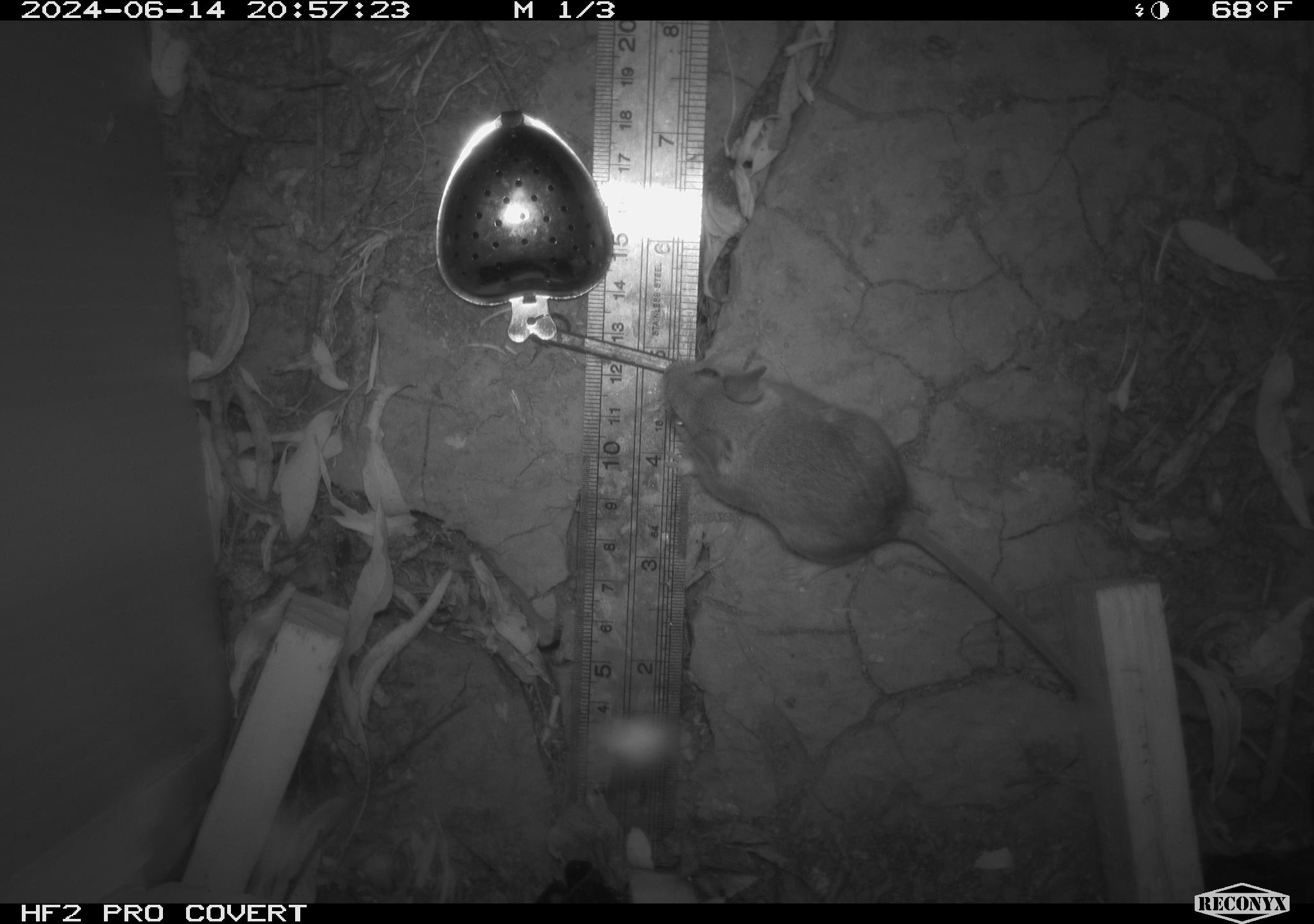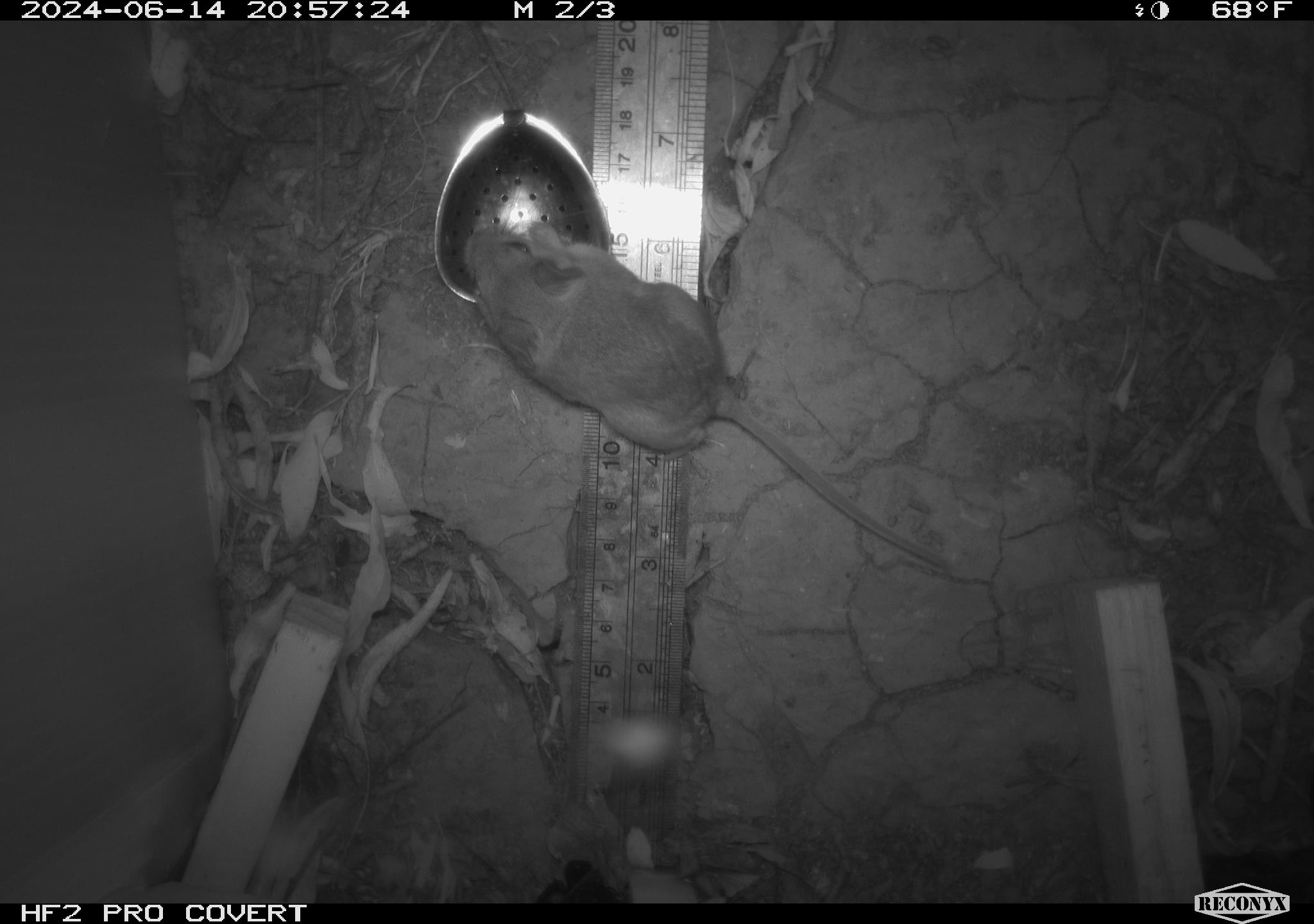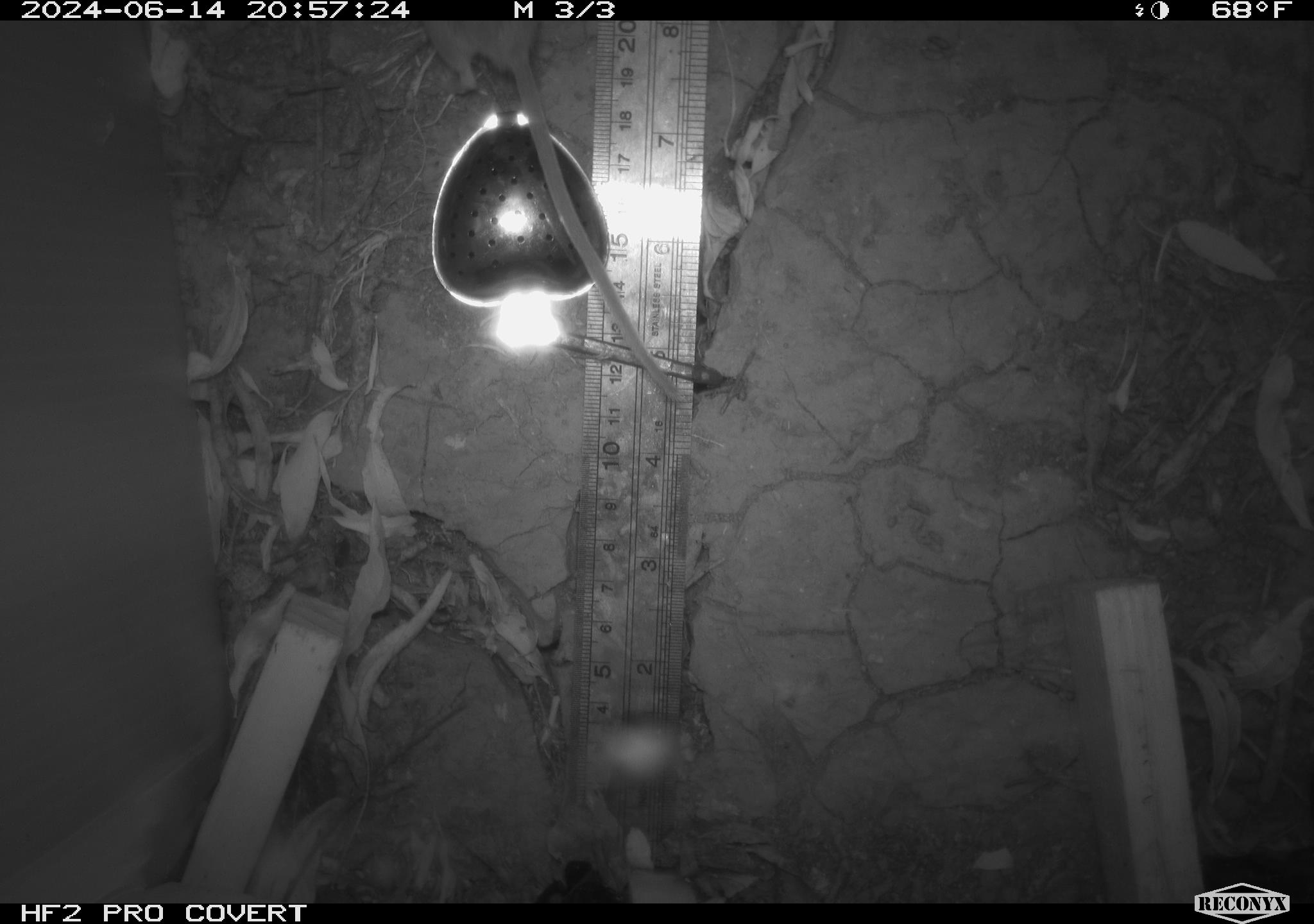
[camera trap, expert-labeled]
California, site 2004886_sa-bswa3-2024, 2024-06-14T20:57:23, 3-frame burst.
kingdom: Animalia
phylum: Chordata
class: Mammalia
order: Rodentia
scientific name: Rodentia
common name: mouse species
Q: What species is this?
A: Mouse species (Rodentia).